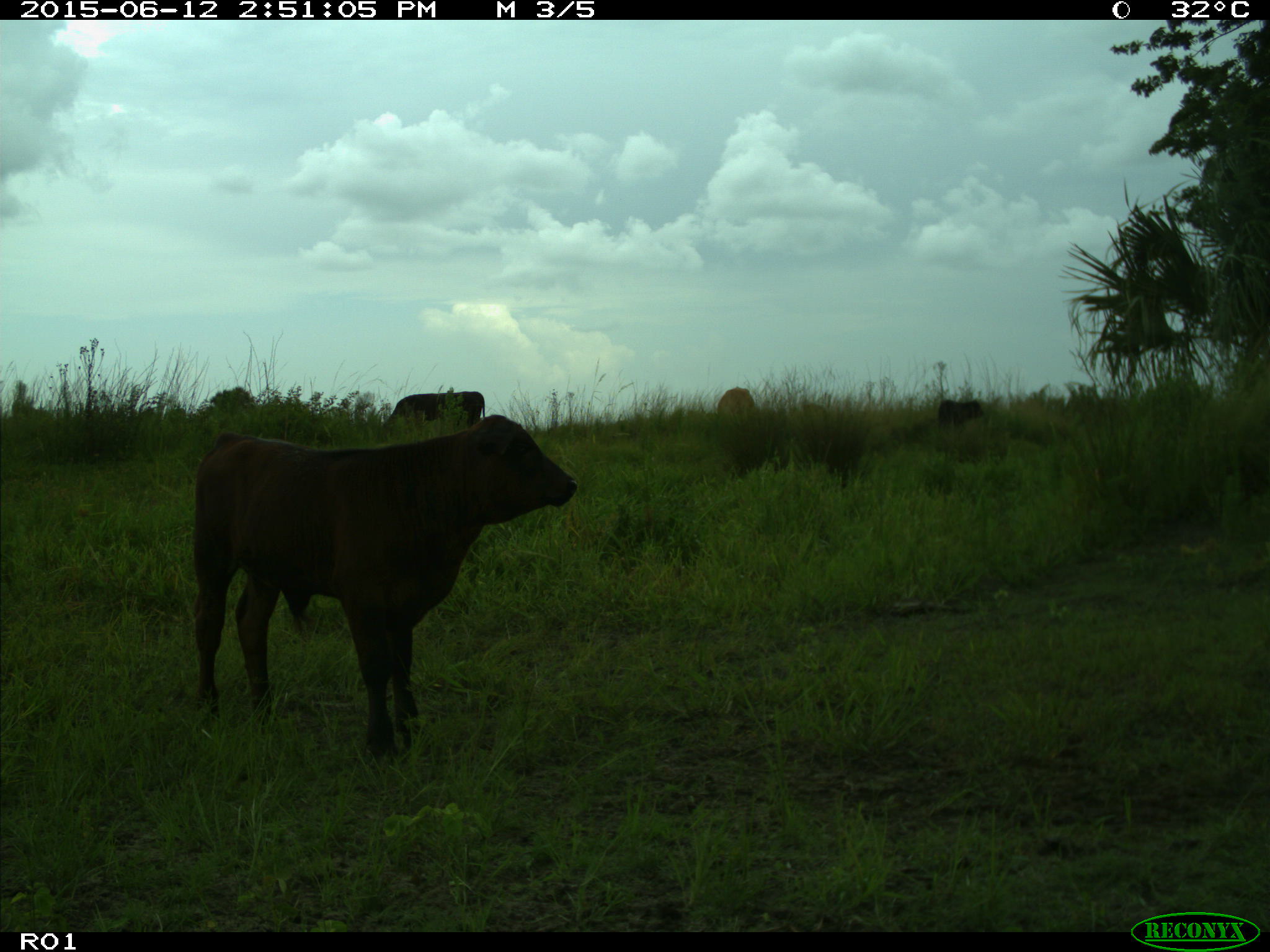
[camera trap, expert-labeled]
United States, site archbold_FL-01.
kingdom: Animalia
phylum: Chordata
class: Mammalia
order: Artiodactyla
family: Bovidae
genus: Bos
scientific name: Bos taurus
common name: domestic cow